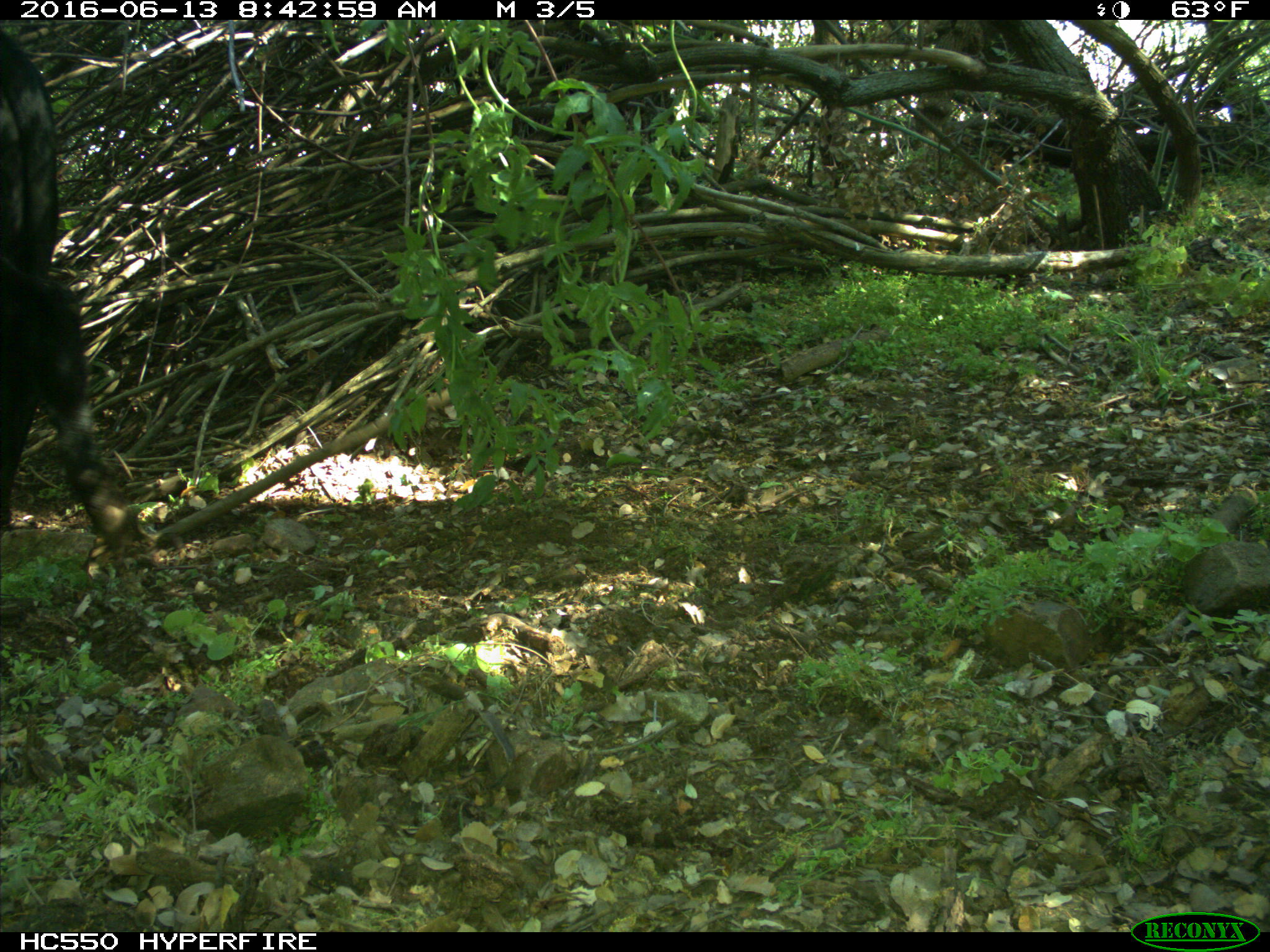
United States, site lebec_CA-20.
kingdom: Animalia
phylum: Chordata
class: Mammalia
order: Artiodactyla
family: Bovidae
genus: Bos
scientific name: Bos taurus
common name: domestic cow